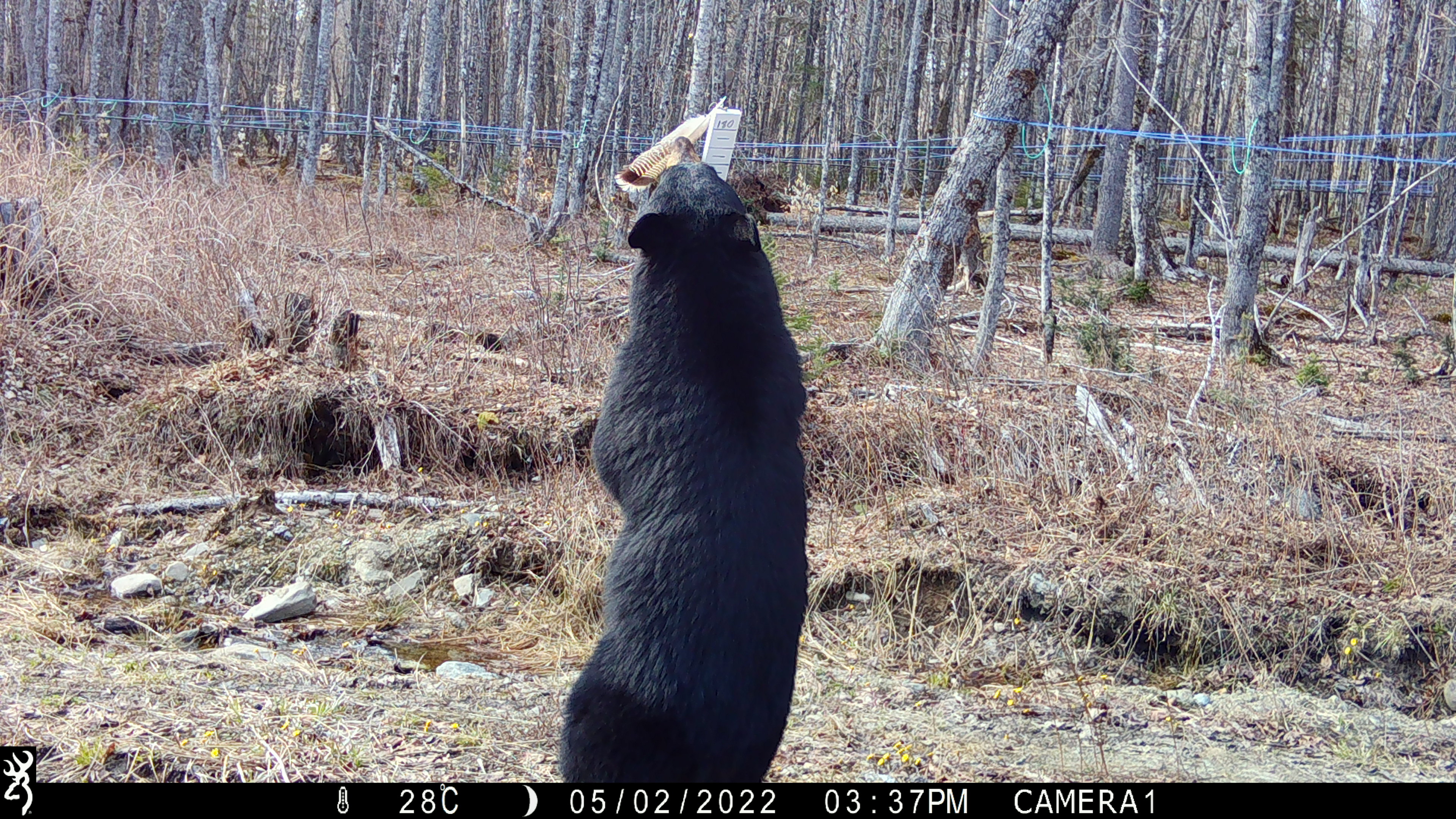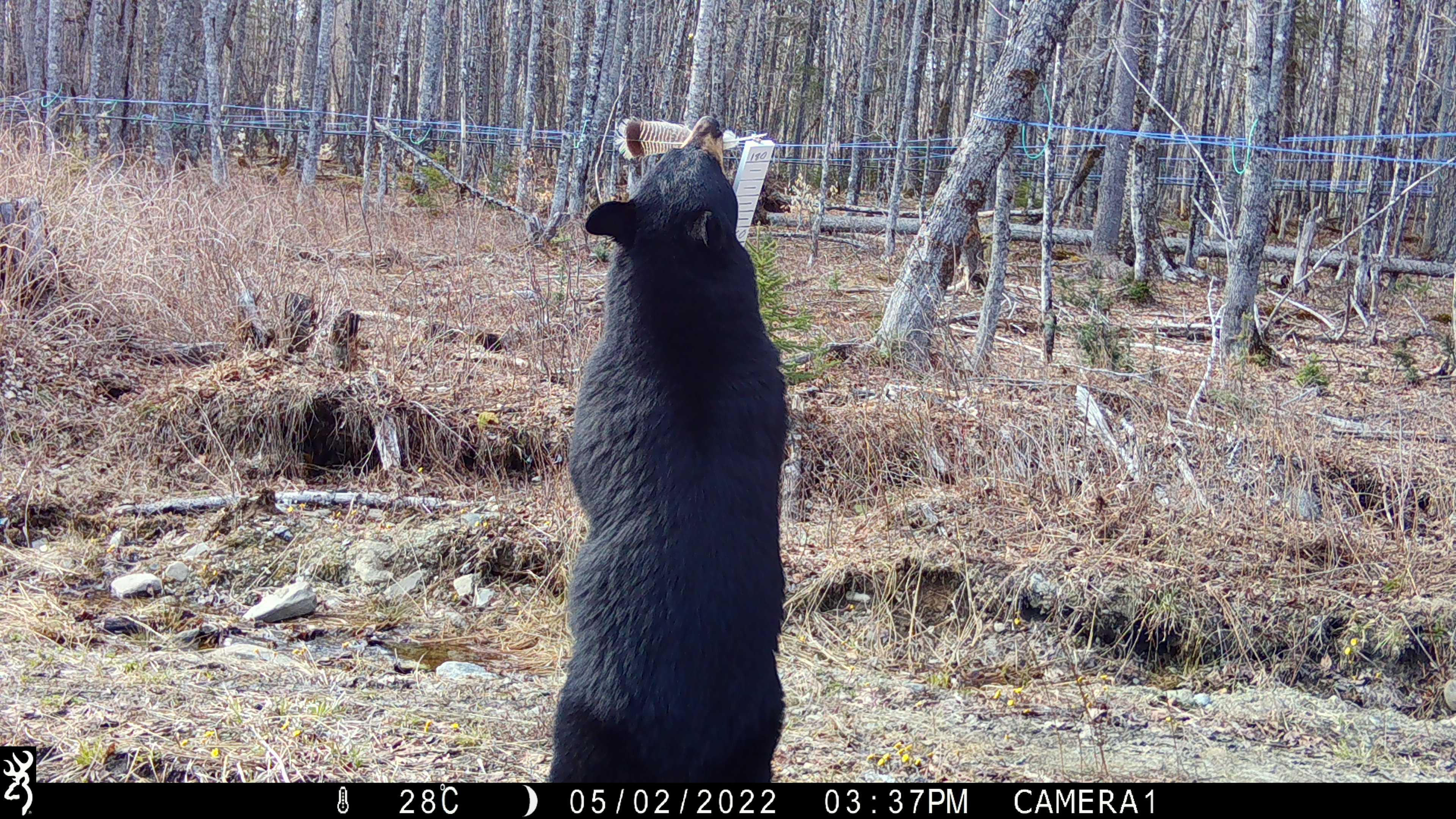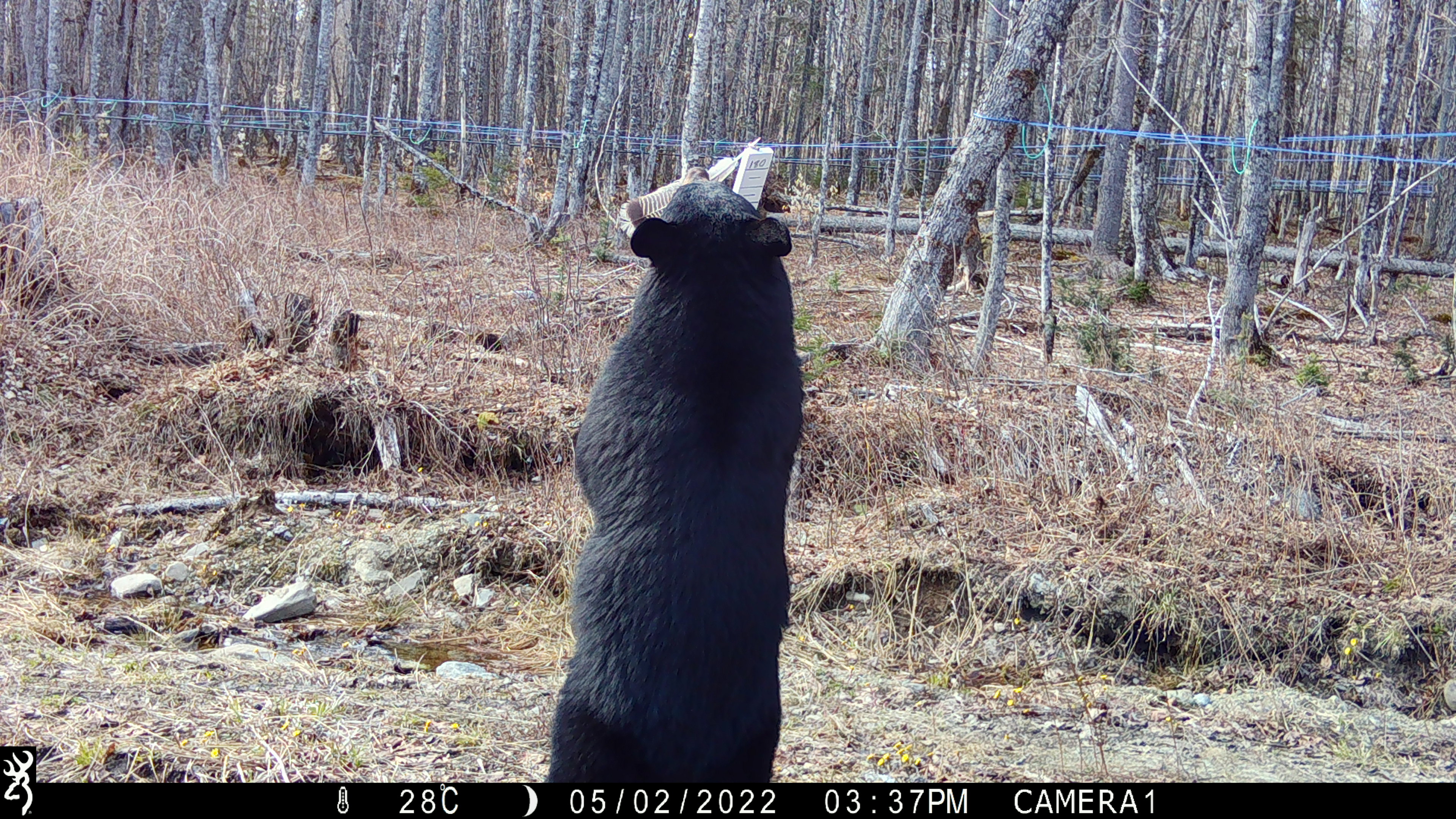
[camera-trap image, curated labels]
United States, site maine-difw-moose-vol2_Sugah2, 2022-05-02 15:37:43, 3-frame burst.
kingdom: Animalia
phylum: Chordata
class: Mammalia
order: Carnivora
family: Ursidae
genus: Ursus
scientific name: Ursus americanus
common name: black bear